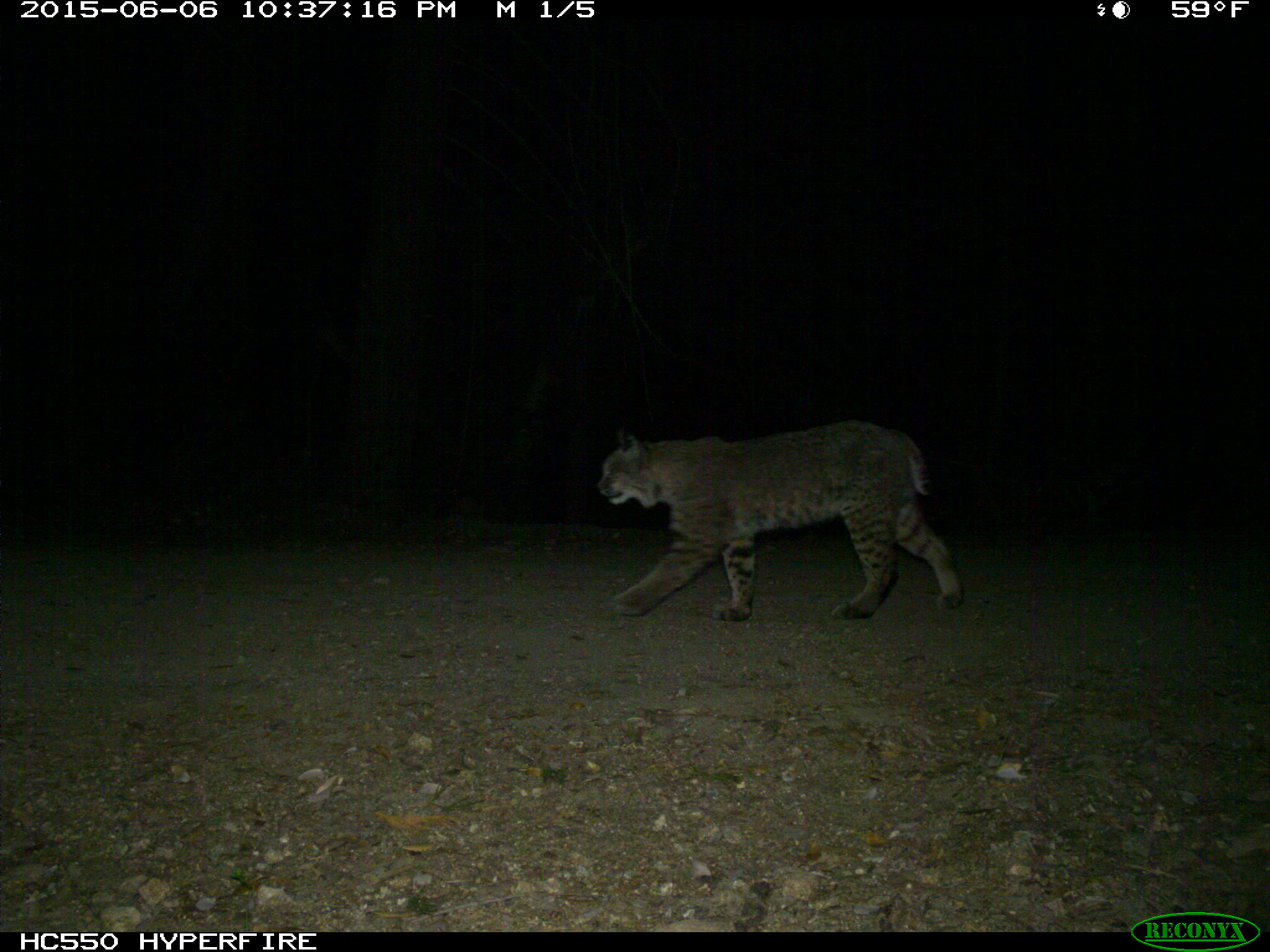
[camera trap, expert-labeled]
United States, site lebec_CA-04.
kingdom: Animalia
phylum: Chordata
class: Mammalia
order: Carnivora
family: Felidae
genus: Lynx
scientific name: Lynx rufus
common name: bobcat